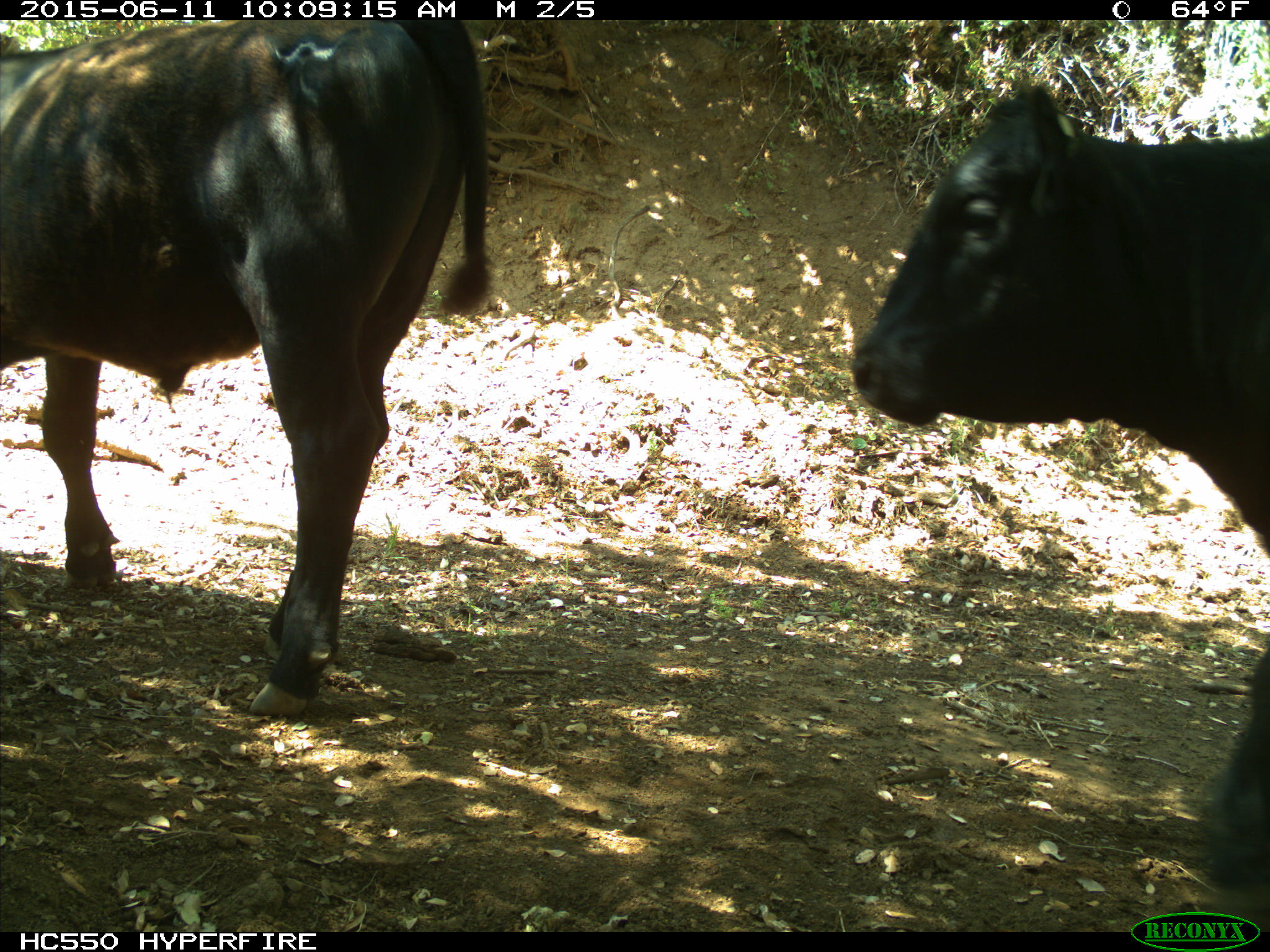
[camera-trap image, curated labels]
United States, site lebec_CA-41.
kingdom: Animalia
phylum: Chordata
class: Mammalia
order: Artiodactyla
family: Bovidae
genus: Bos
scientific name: Bos taurus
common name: domestic cow